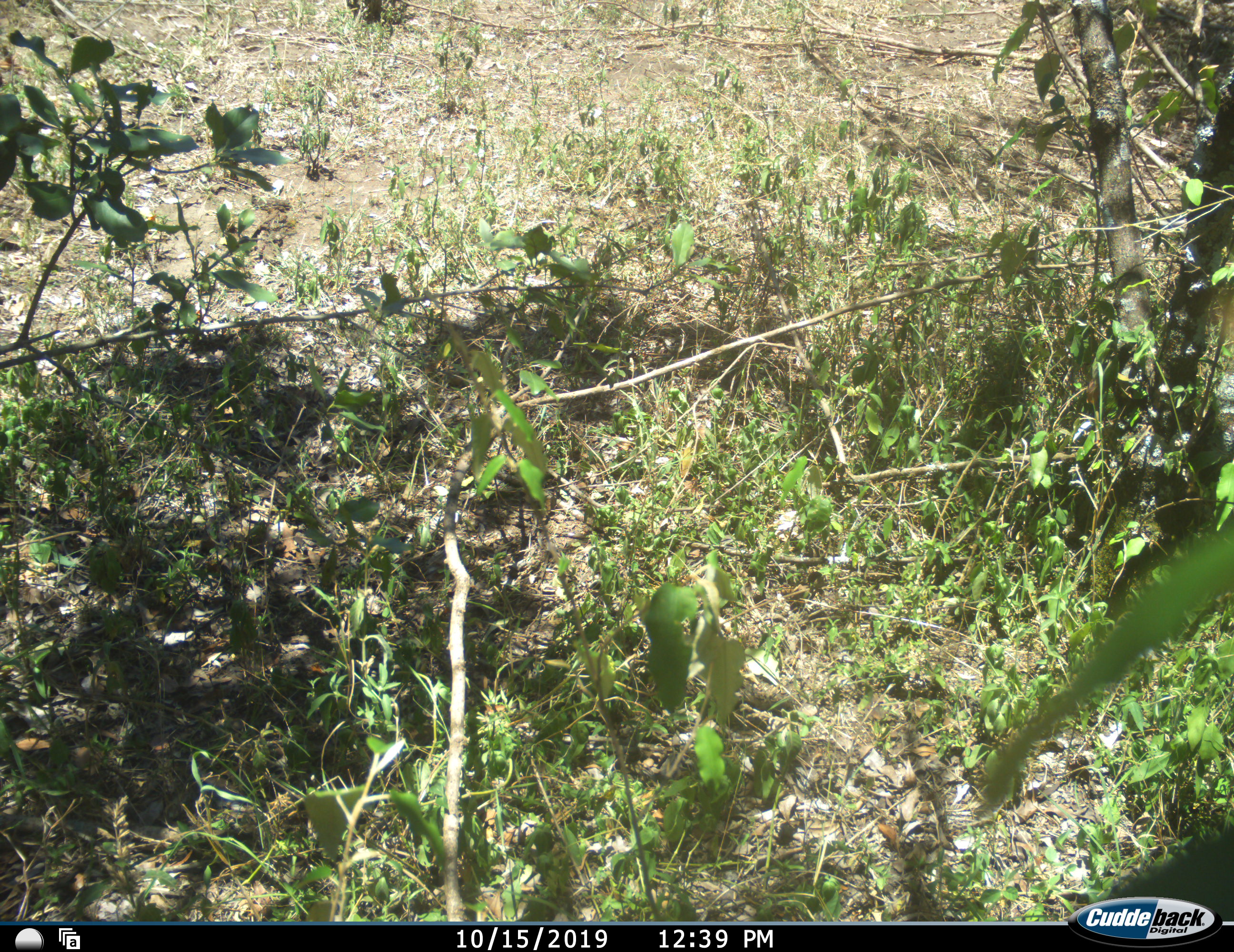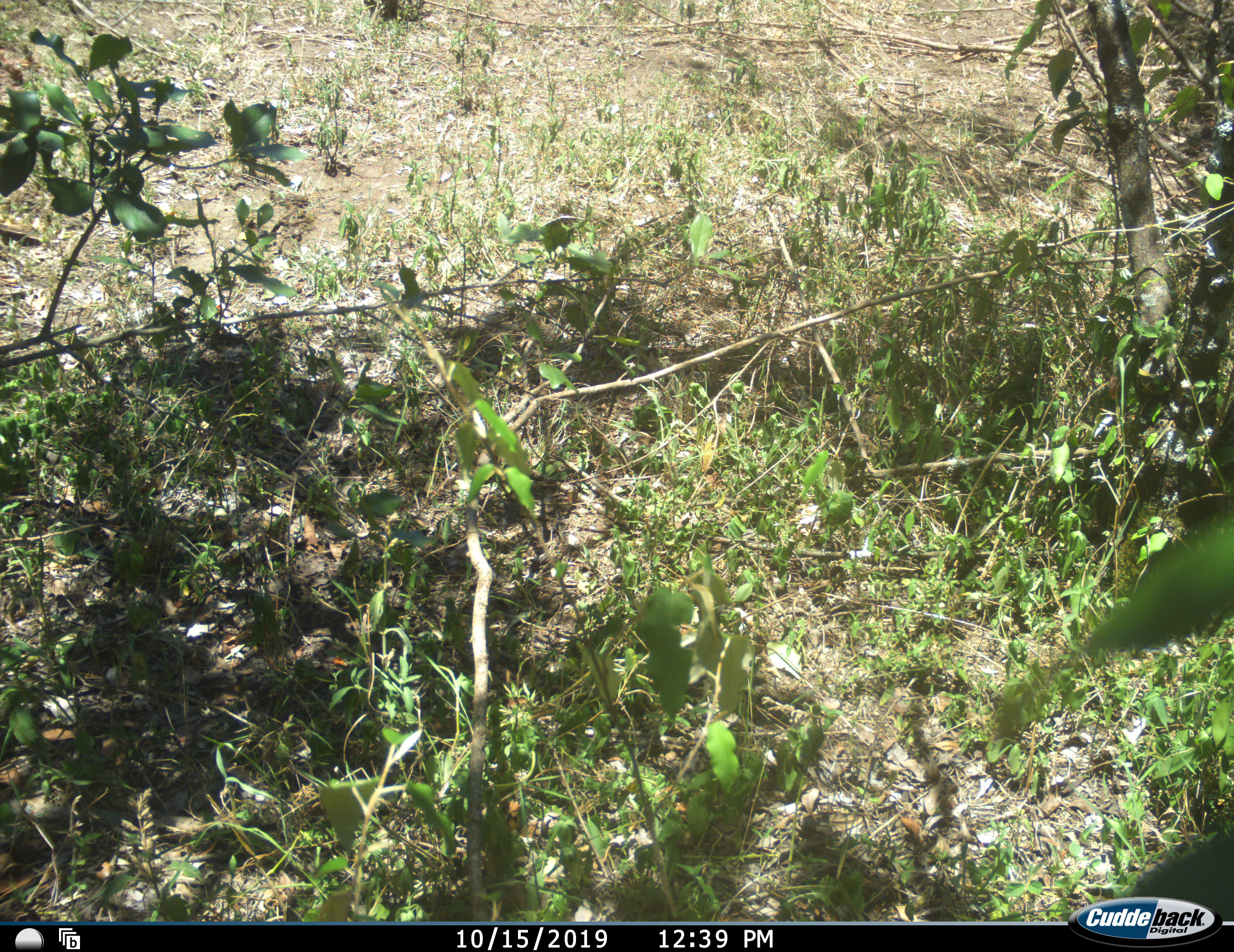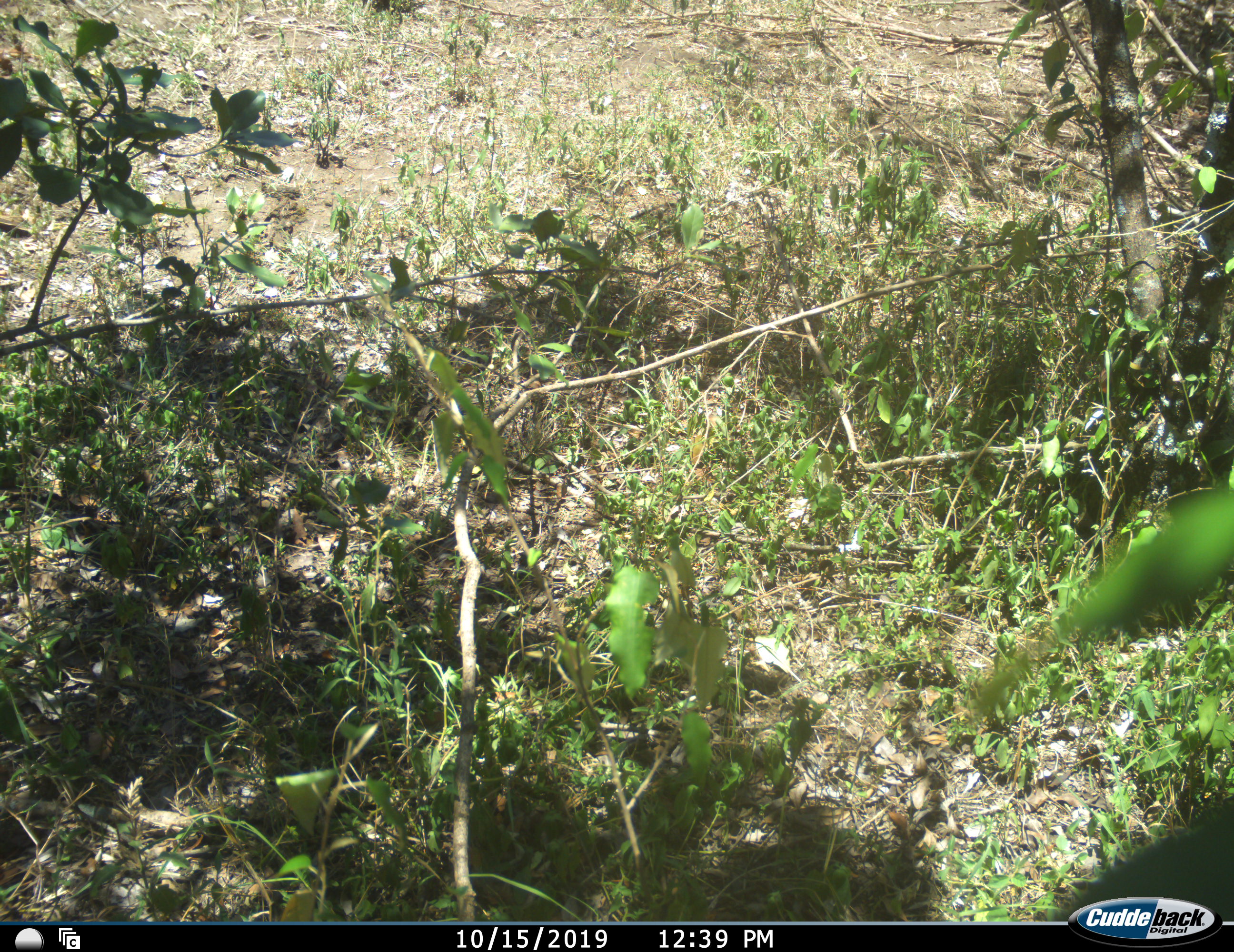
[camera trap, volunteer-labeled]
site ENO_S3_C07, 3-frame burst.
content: no animal present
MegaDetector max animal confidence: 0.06